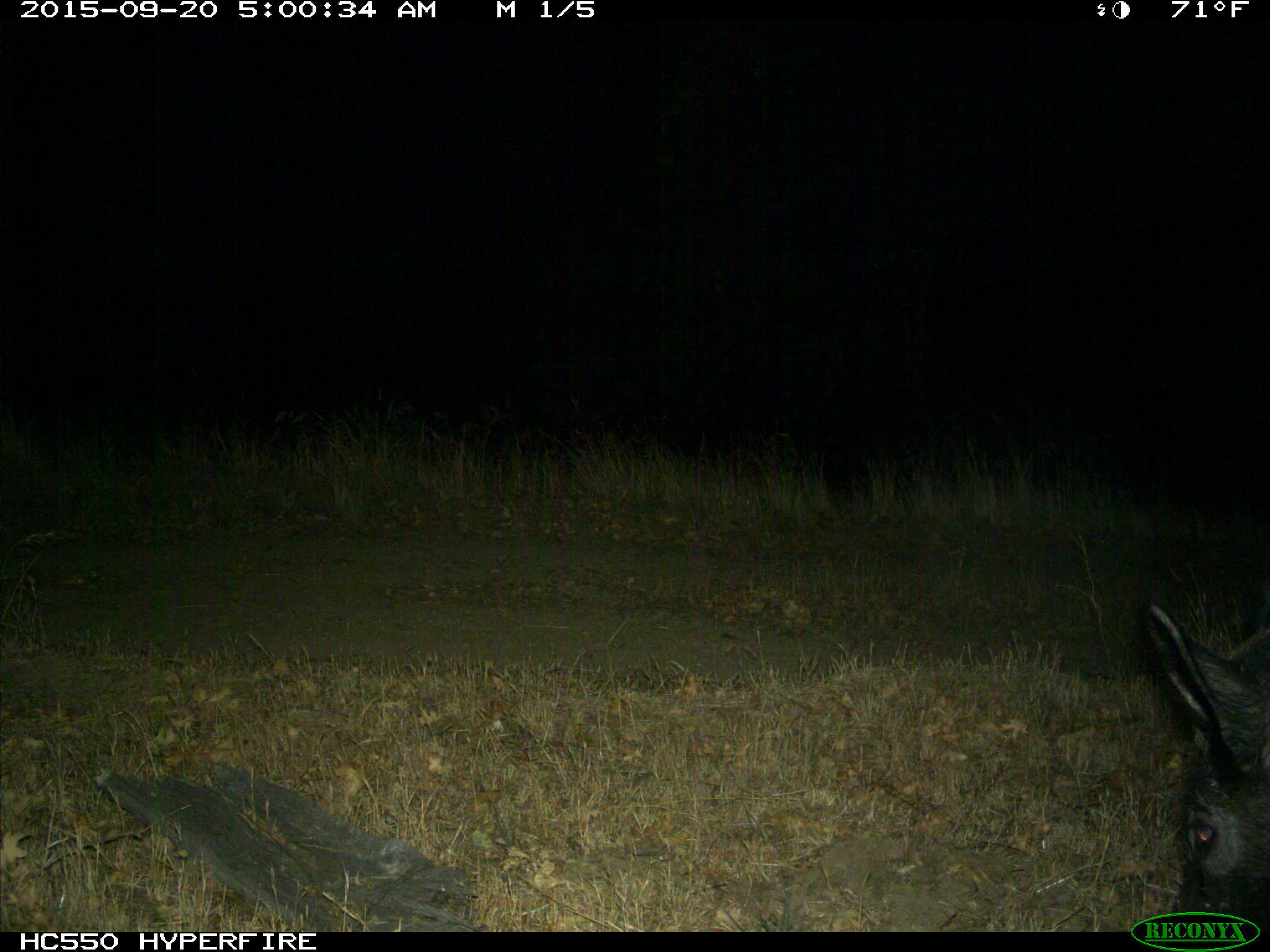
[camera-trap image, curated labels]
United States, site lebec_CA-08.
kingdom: Animalia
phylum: Chordata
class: Mammalia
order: Artiodactyla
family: Suidae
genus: Sus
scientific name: Sus scrofa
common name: wild boar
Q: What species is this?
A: Sus scrofa (wild boar).